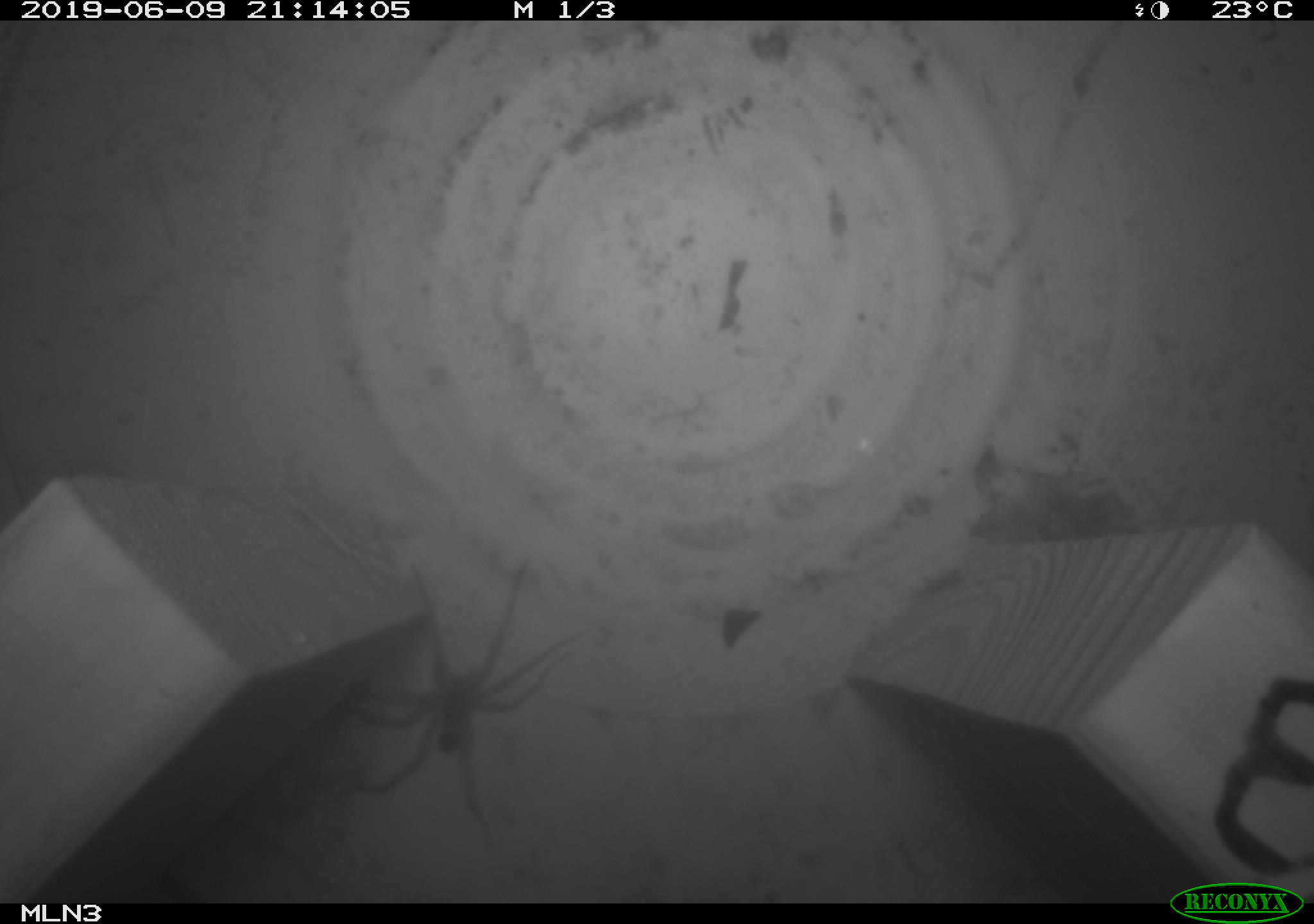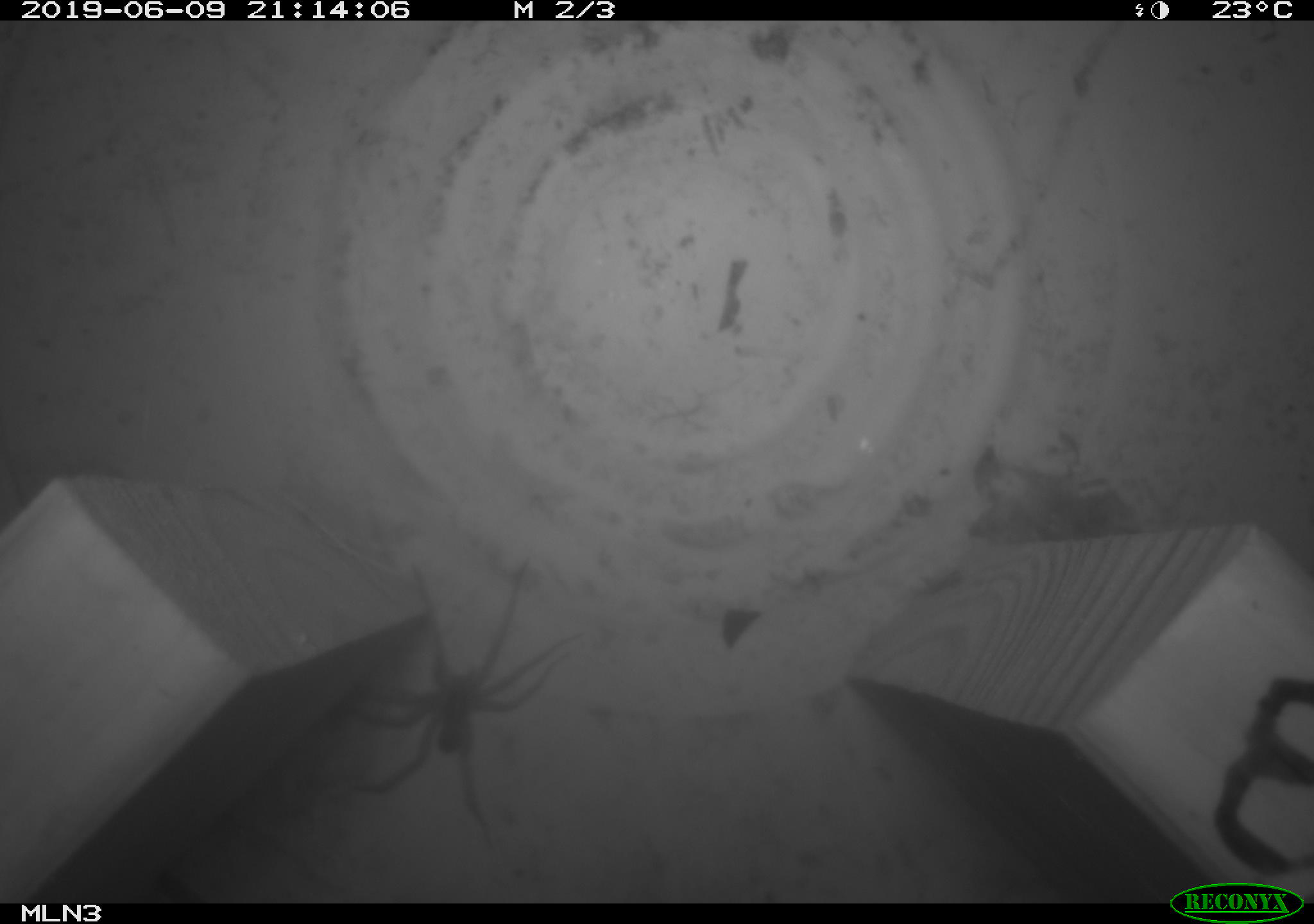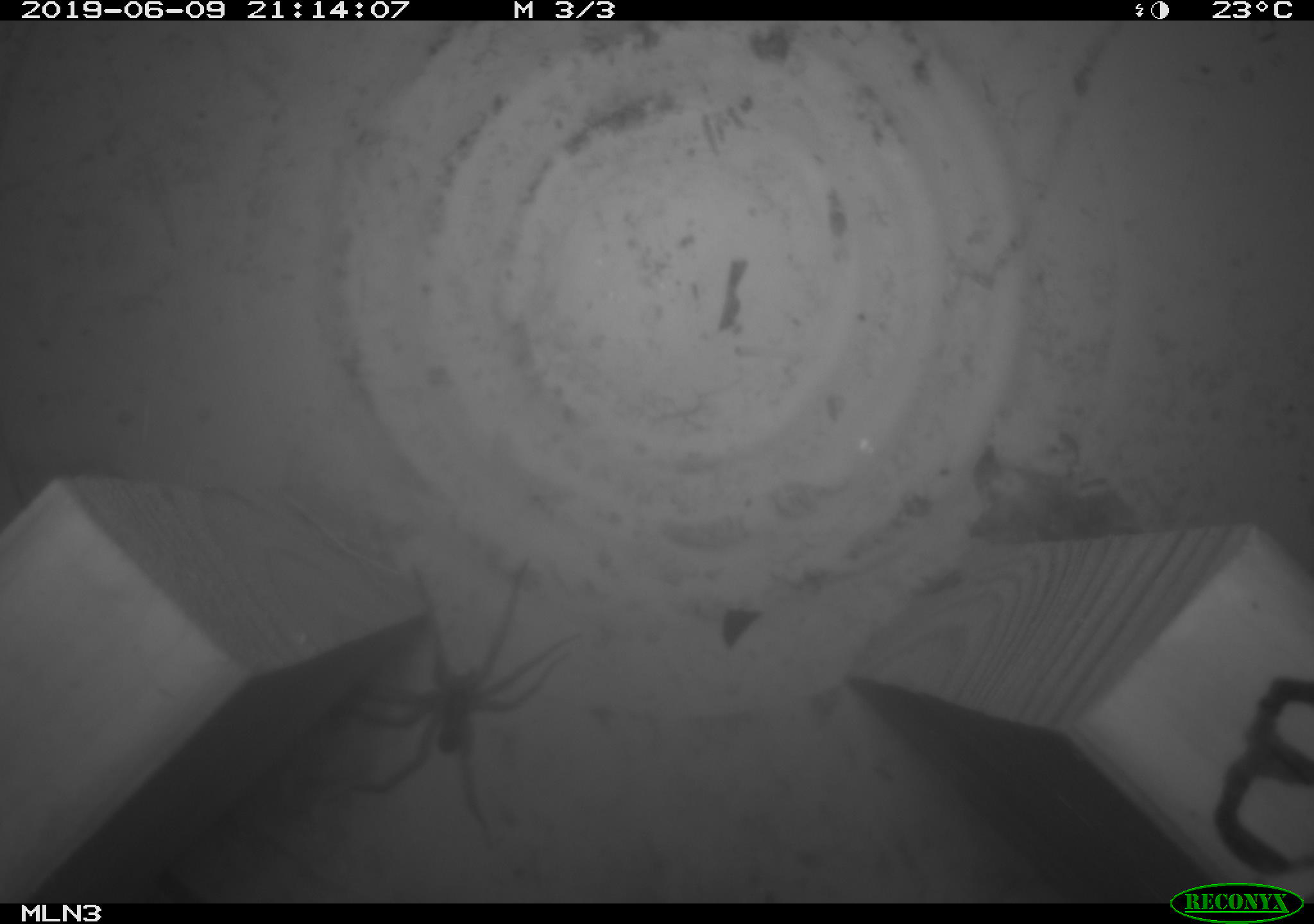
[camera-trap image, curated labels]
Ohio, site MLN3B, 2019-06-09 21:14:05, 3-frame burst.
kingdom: Animalia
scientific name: Animalia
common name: animal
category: invertebrate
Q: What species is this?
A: Invertebrate (animal) (Animalia).